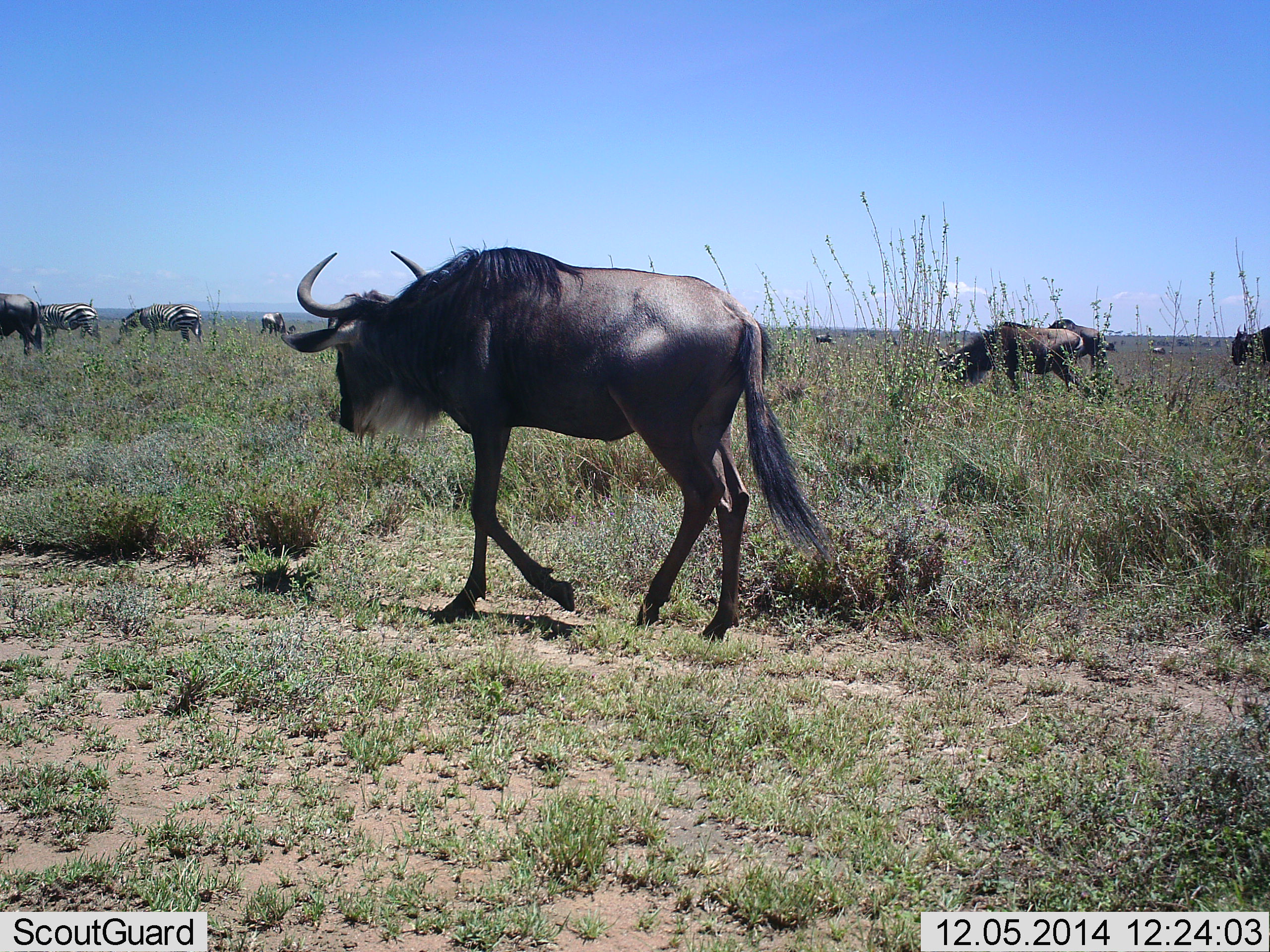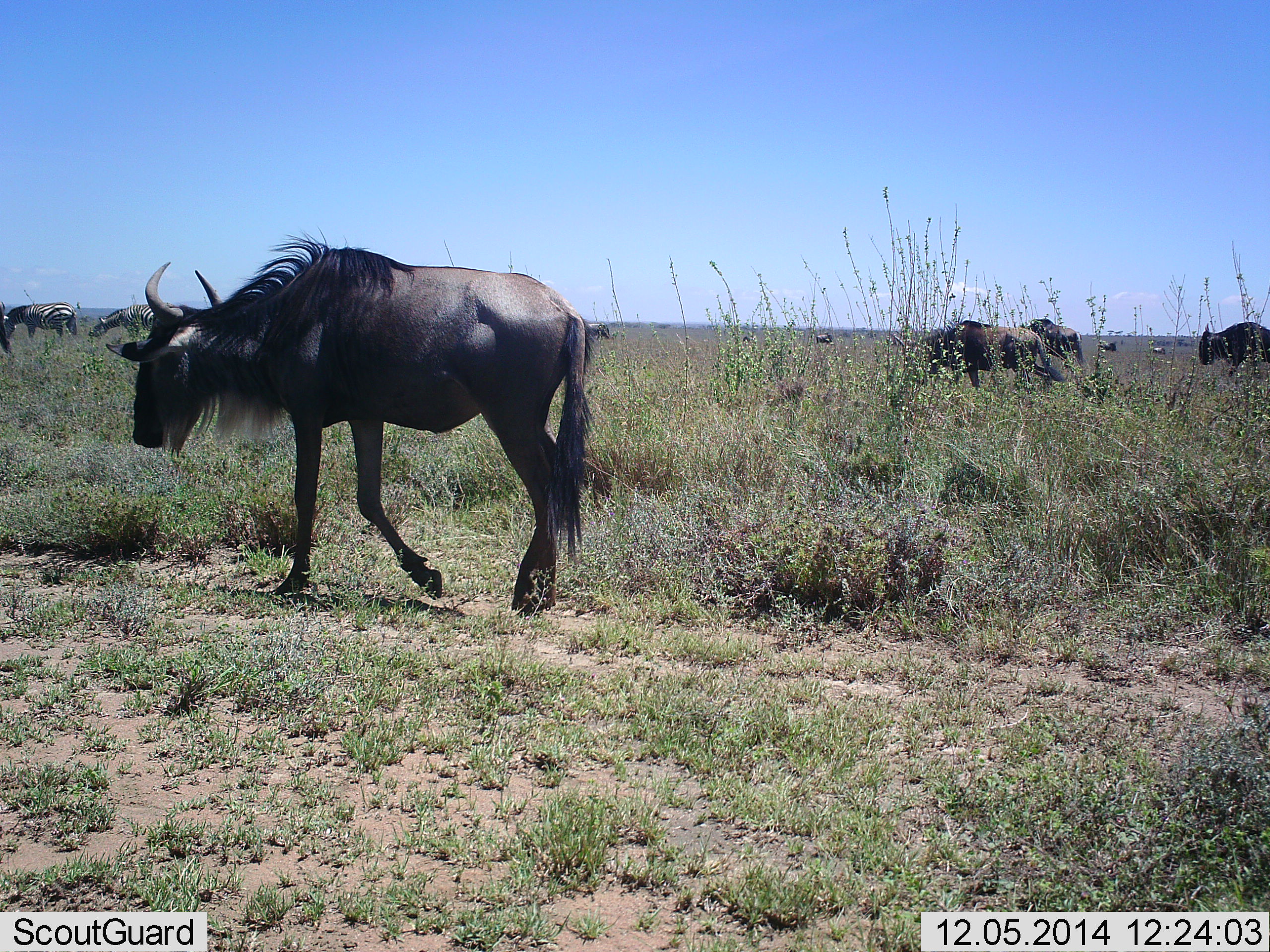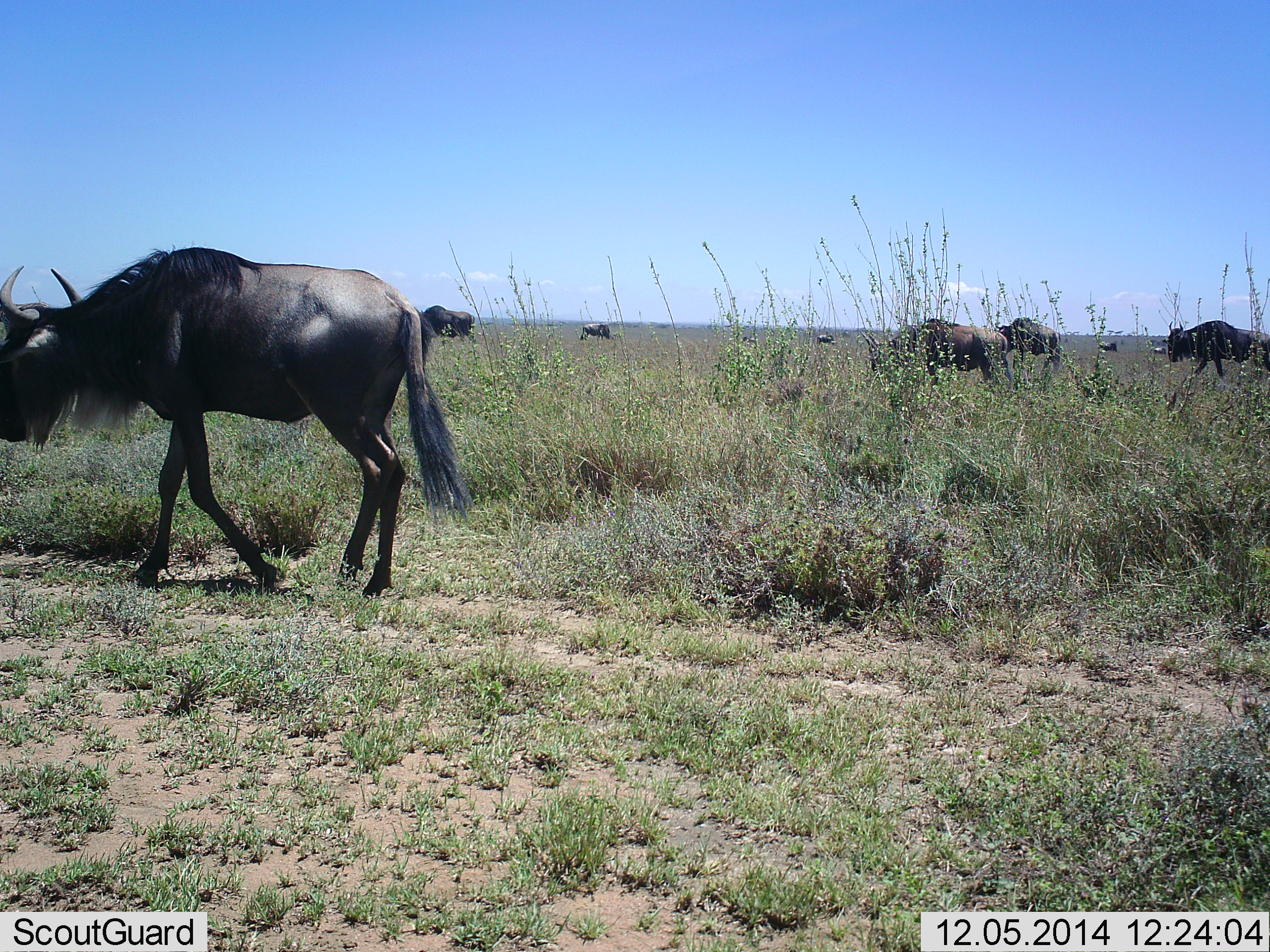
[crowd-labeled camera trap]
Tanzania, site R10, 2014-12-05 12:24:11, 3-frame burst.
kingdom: Animalia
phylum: Chordata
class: Mammalia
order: Artiodactyla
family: Bovidae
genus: Connochaetes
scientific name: Connochaetes taurinus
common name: blue wildebeest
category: wildebeest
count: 11-50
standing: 8%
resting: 0%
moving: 100%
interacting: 0%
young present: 0%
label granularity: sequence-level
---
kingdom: Animalia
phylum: Chordata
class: Mammalia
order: Perissodactyla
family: Equidae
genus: Equus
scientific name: Equus quagga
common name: plains zebra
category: zebra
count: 3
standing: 20%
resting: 0%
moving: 50%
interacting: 0%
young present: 0%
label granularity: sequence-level